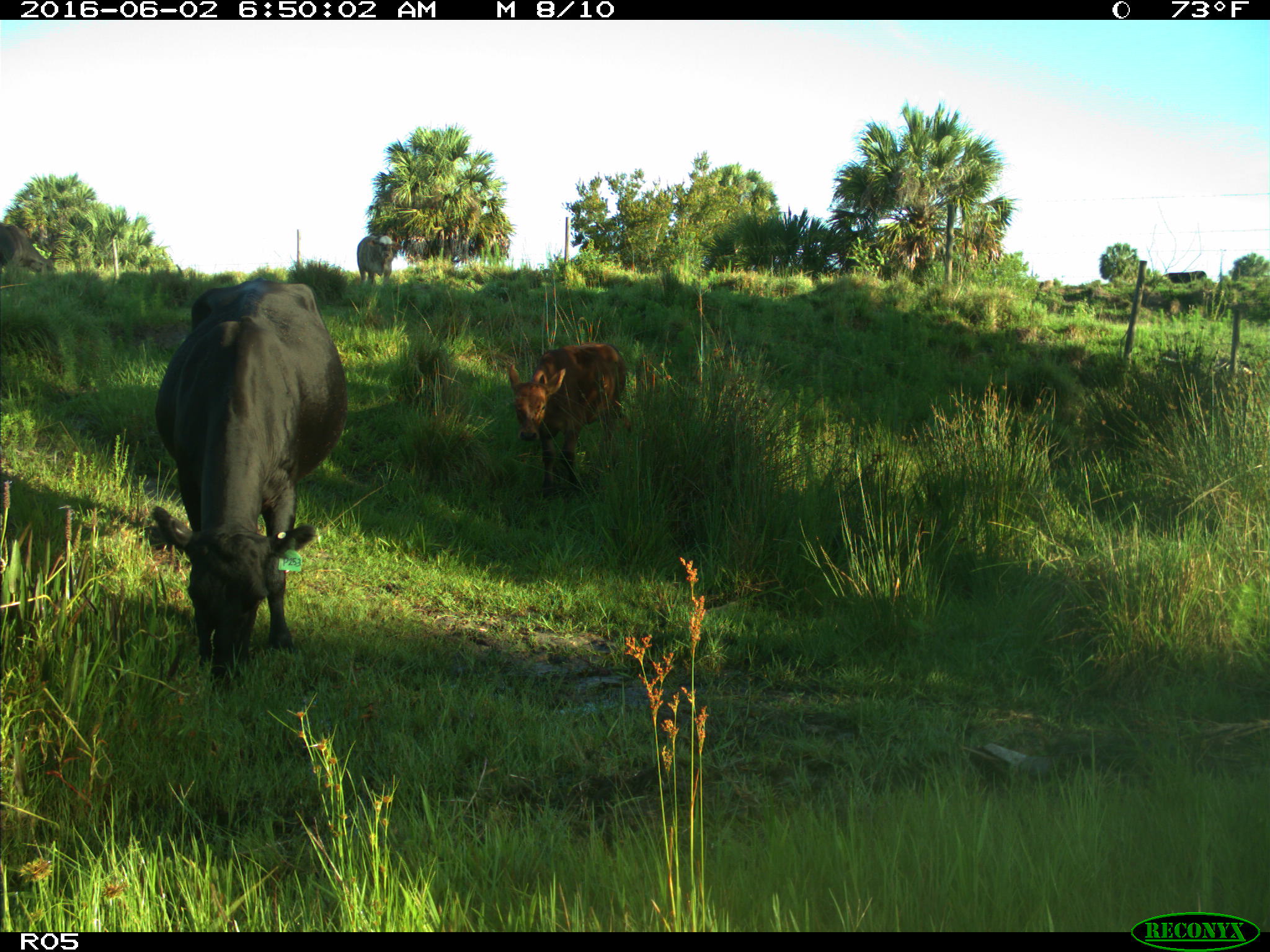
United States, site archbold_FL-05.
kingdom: Animalia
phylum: Chordata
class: Mammalia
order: Artiodactyla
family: Bovidae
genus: Bos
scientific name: Bos taurus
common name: domestic cow